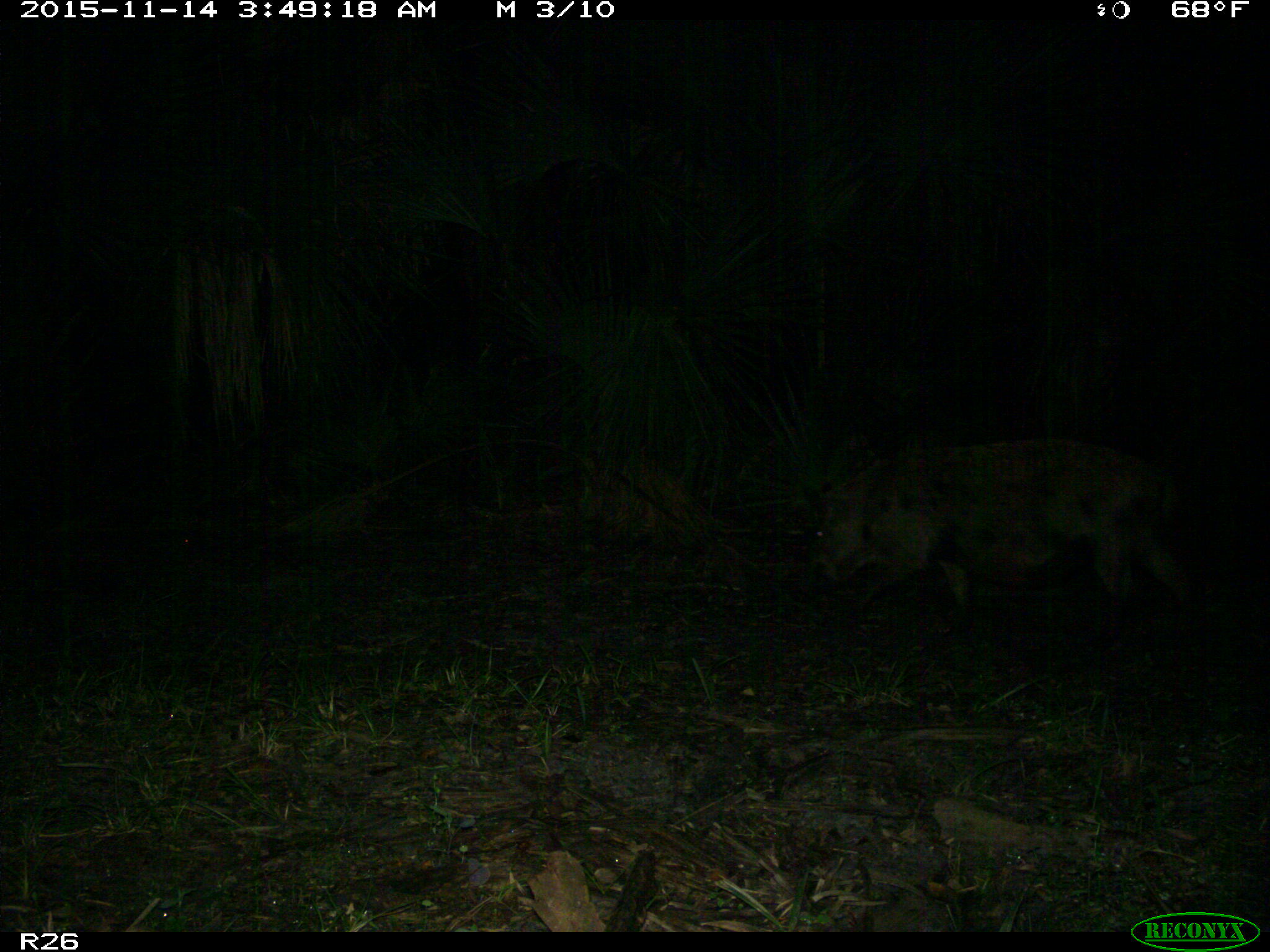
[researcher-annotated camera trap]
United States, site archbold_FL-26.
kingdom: Animalia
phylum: Chordata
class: Mammalia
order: Artiodactyla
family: Suidae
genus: Sus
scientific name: Sus scrofa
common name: wild boar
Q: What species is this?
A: Sus scrofa (wild boar).